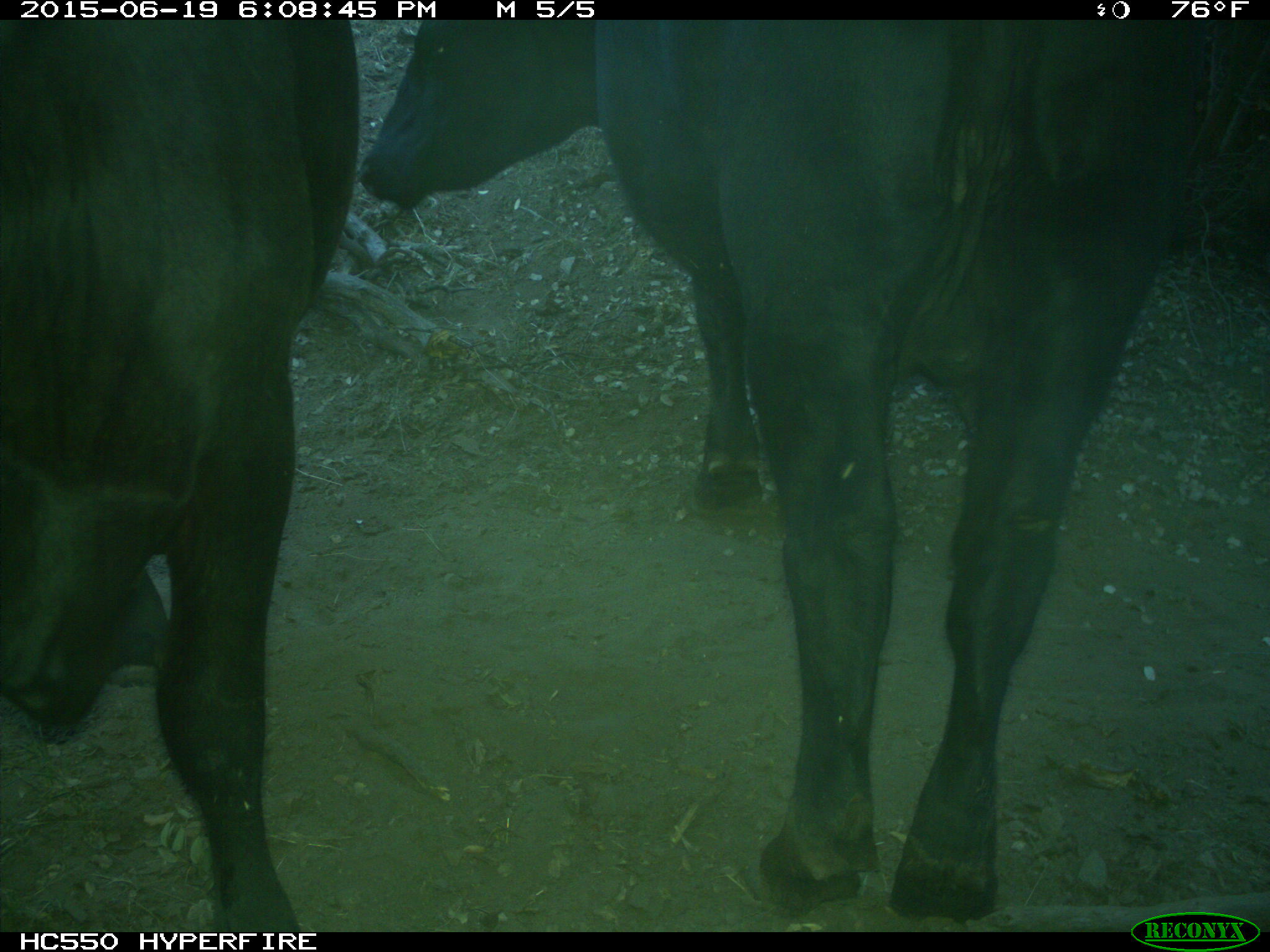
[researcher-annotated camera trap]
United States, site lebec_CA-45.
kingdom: Animalia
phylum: Chordata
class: Mammalia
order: Artiodactyla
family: Bovidae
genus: Bos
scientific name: Bos taurus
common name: domestic cow